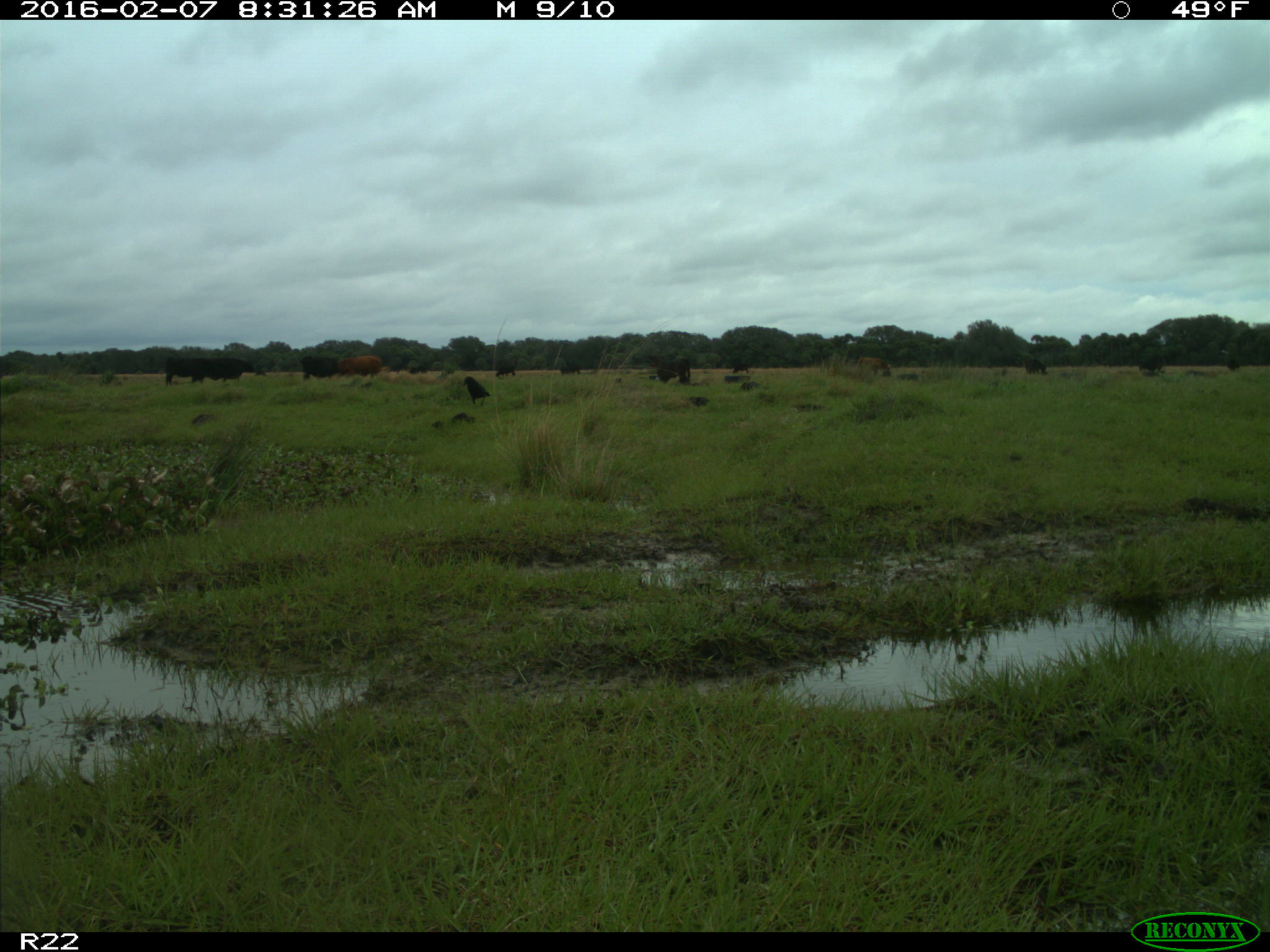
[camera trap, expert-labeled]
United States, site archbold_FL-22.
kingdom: Animalia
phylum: Chordata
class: Mammalia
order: Artiodactyla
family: Bovidae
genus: Bos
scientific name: Bos taurus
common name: domestic cow